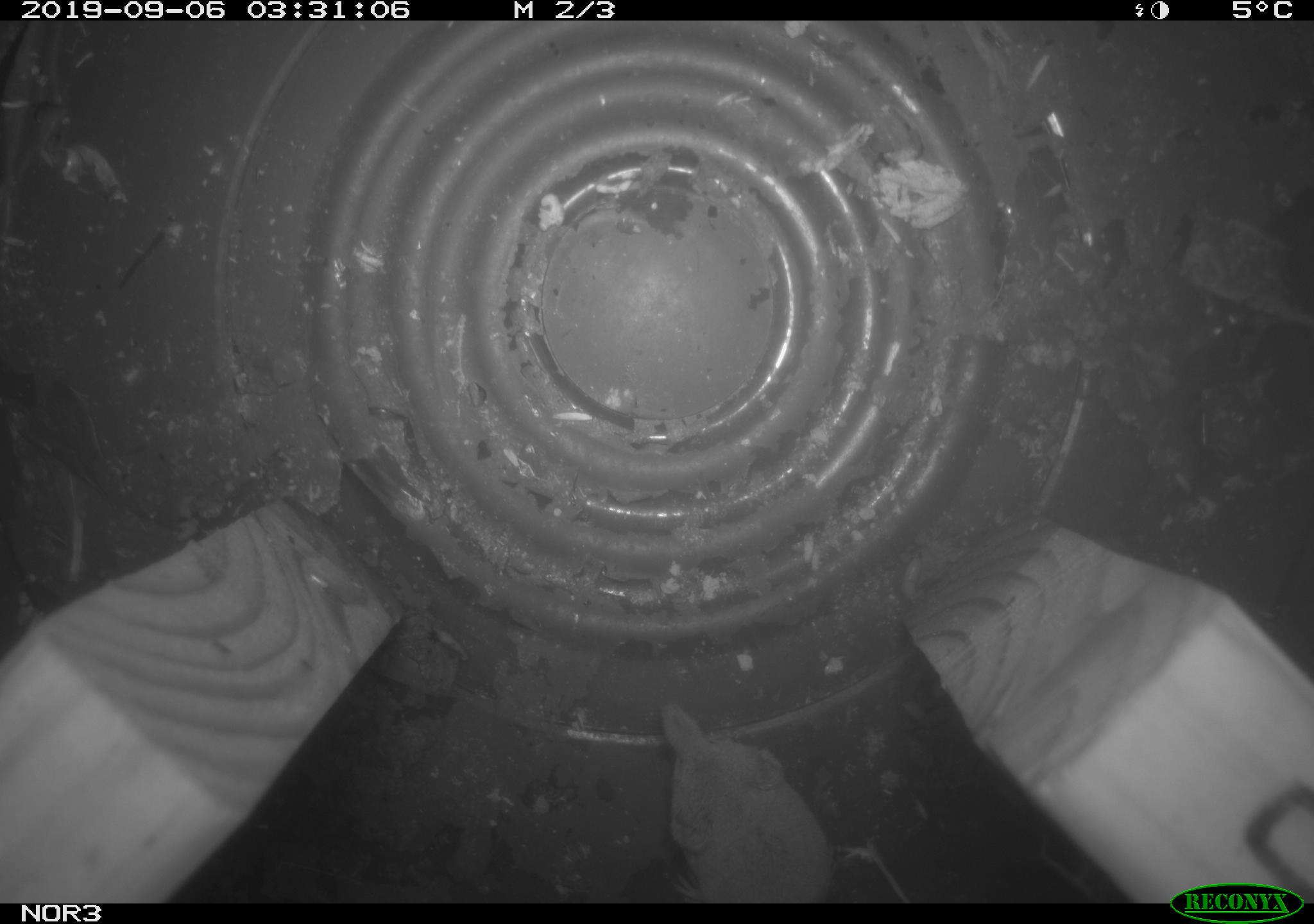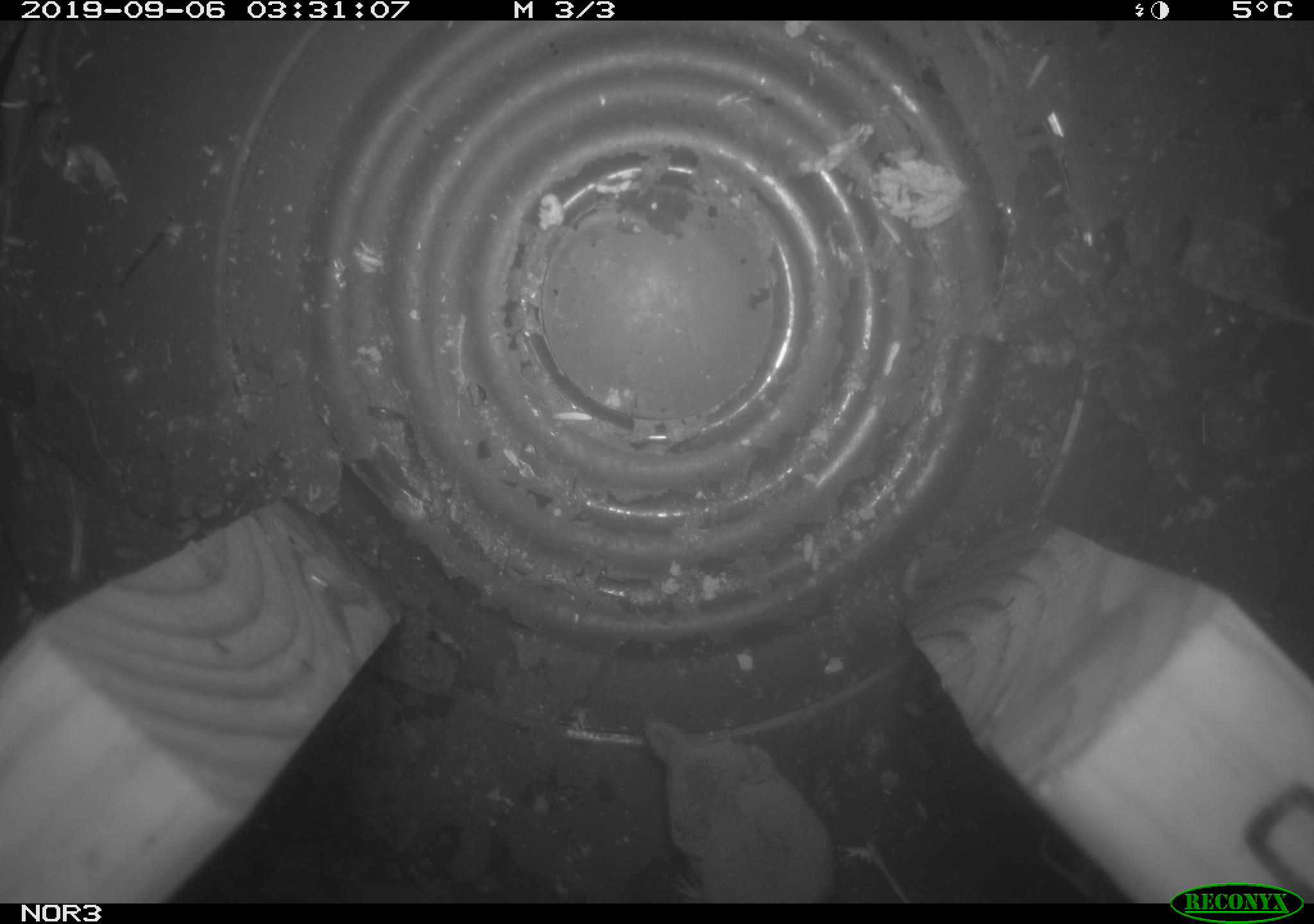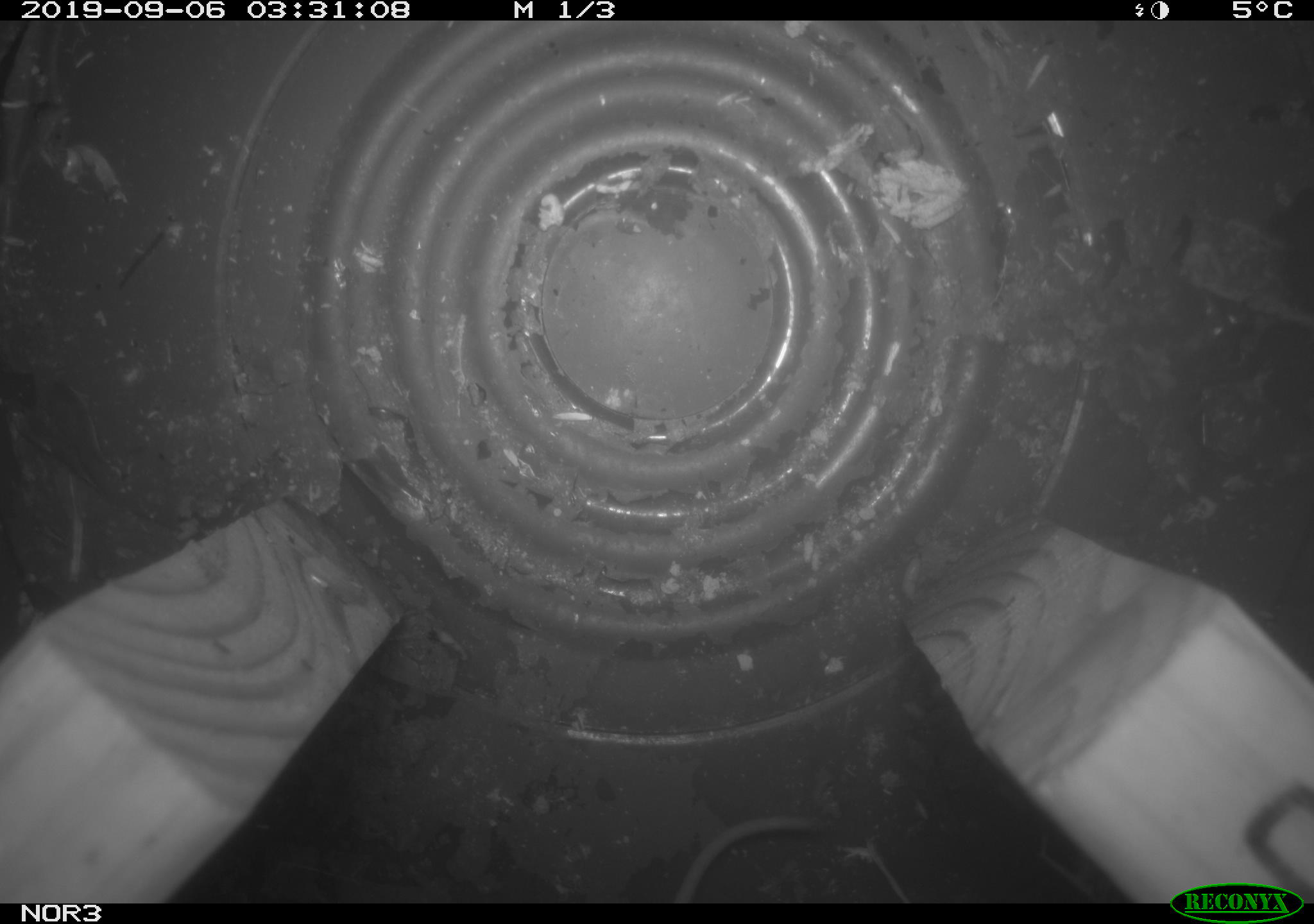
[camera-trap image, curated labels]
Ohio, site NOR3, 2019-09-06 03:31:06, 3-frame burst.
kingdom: Animalia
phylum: Chordata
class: Mammalia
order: Eulipotyphla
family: Soricidae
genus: Sorex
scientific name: Sorex cinereus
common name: masked shrew